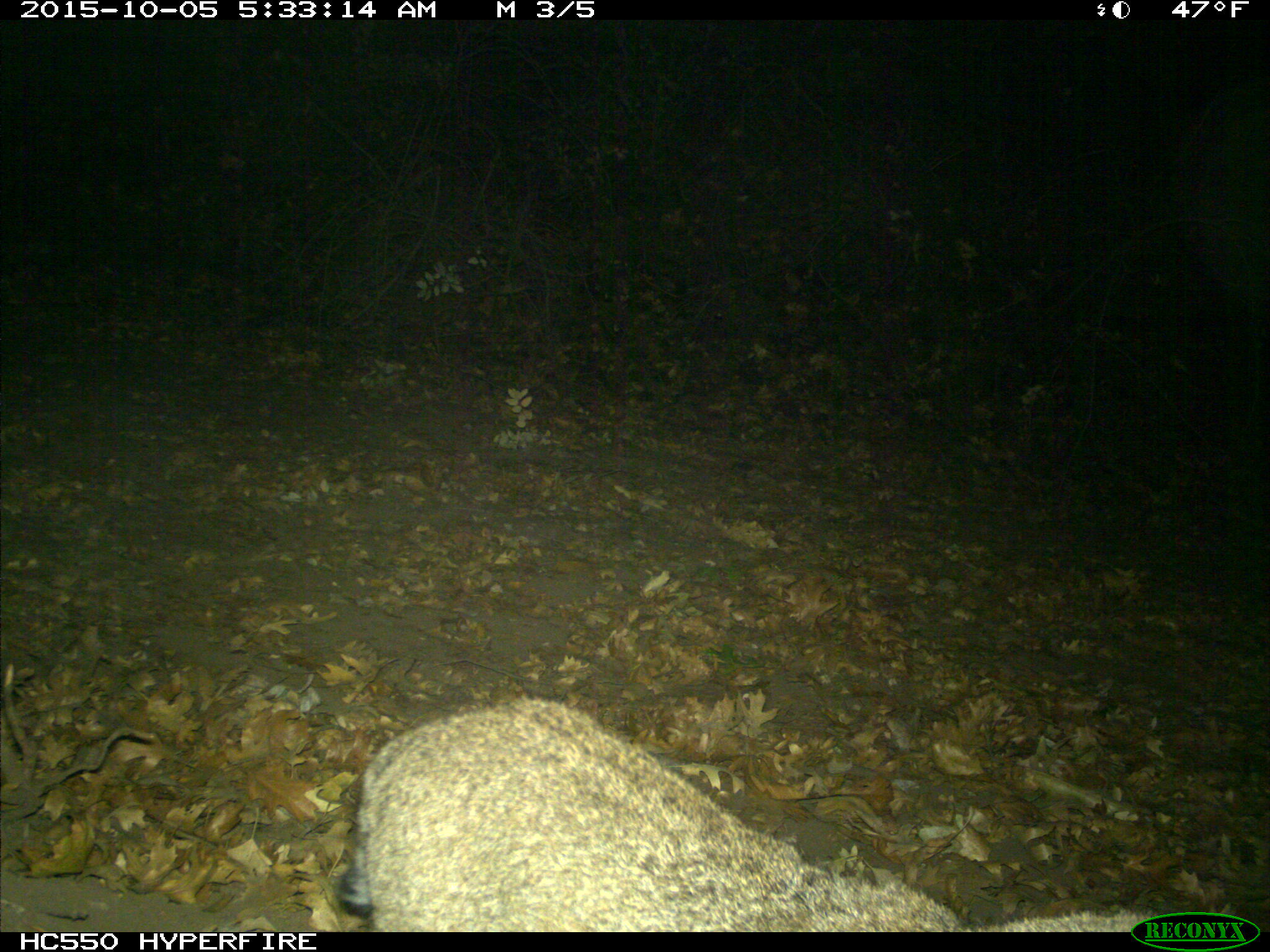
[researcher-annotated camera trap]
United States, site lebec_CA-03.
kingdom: Animalia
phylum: Chordata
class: Mammalia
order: Carnivora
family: Felidae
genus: Lynx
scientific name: Lynx rufus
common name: bobcat